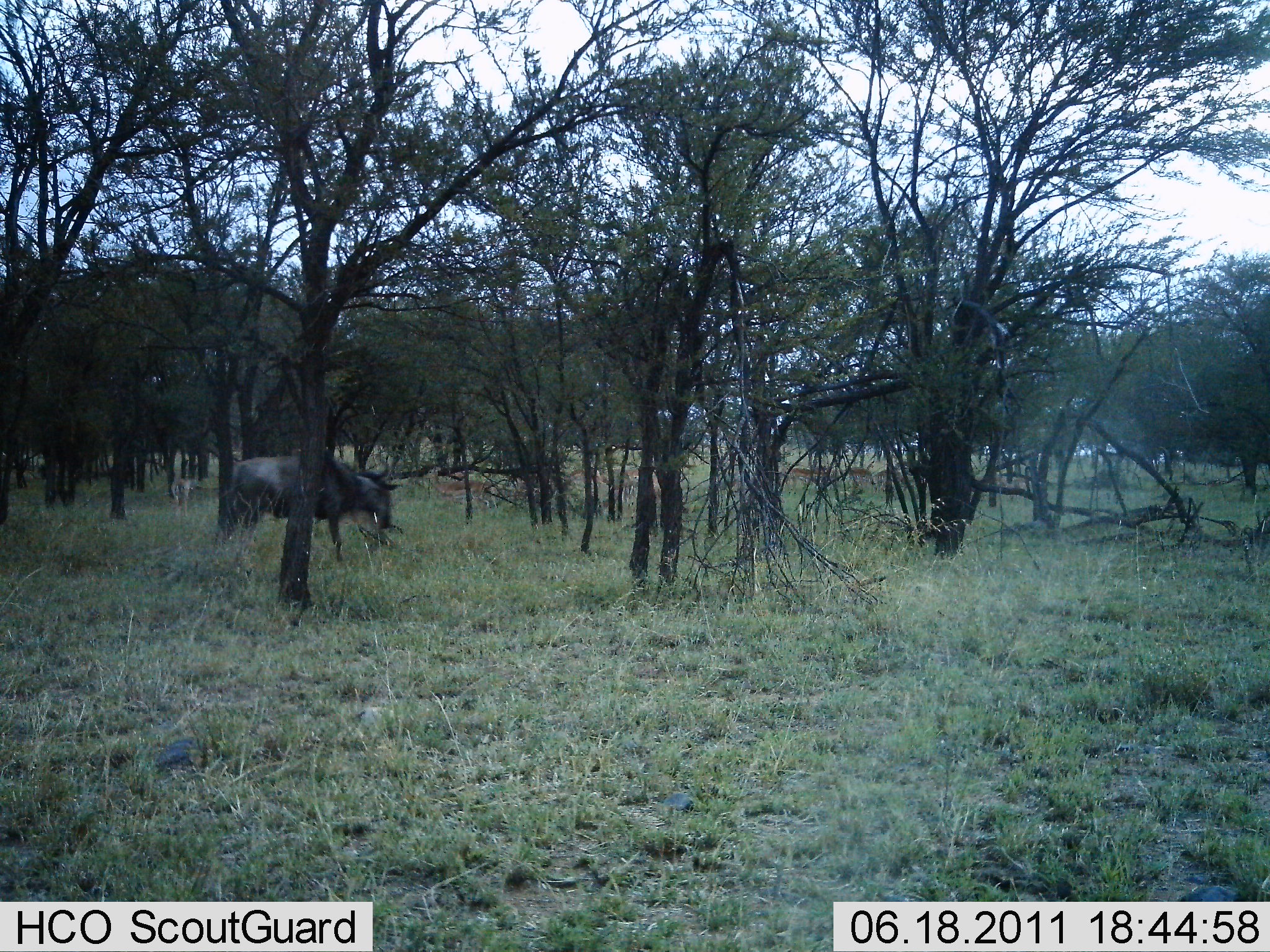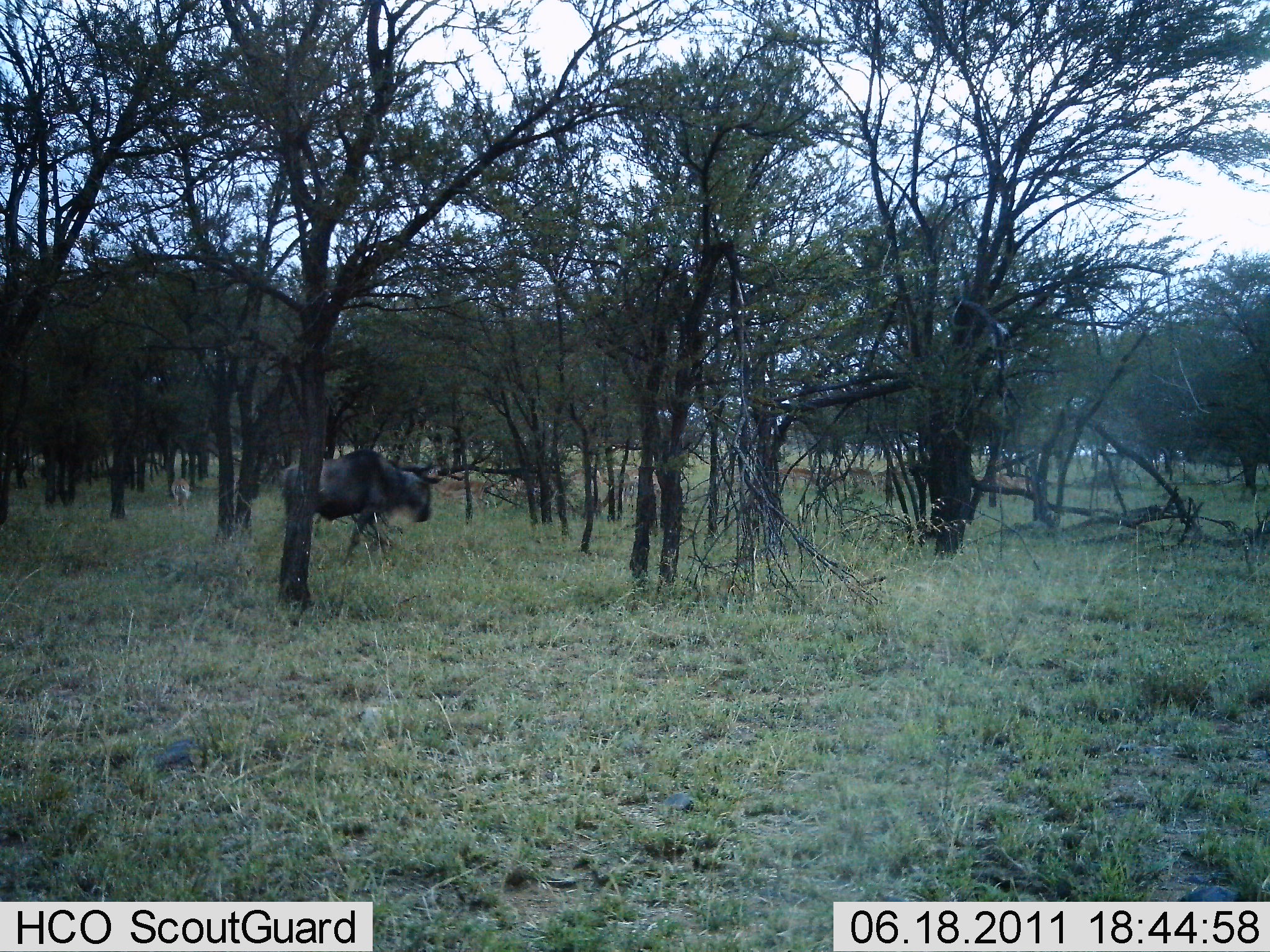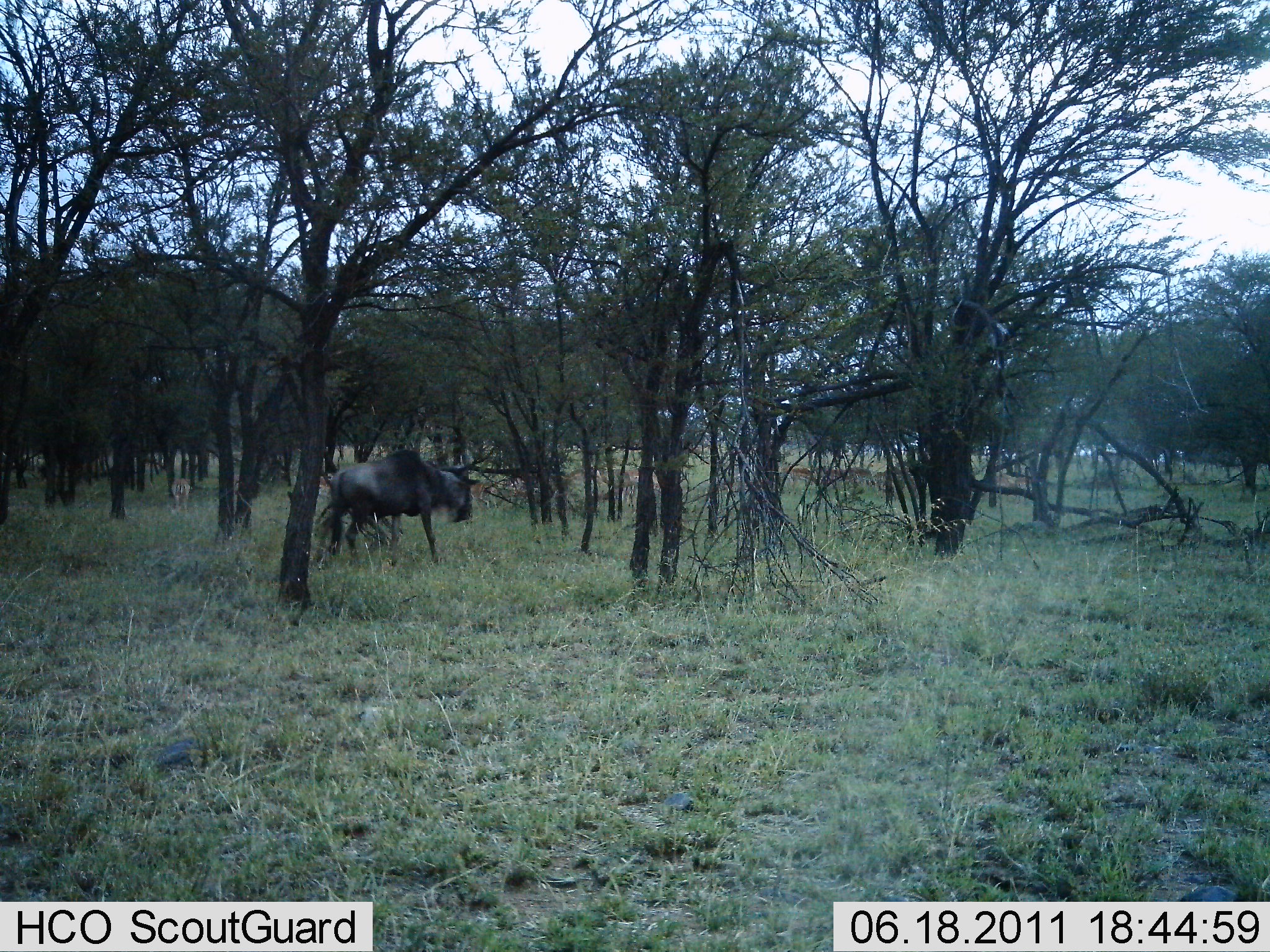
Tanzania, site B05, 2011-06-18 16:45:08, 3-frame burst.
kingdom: Animalia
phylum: Chordata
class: Mammalia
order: Artiodactyla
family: Bovidae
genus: Connochaetes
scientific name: Connochaetes taurinus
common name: blue wildebeest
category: wildebeest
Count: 1.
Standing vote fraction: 15%.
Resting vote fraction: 0%.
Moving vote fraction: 100%.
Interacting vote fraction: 0%.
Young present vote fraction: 0%.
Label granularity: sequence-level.